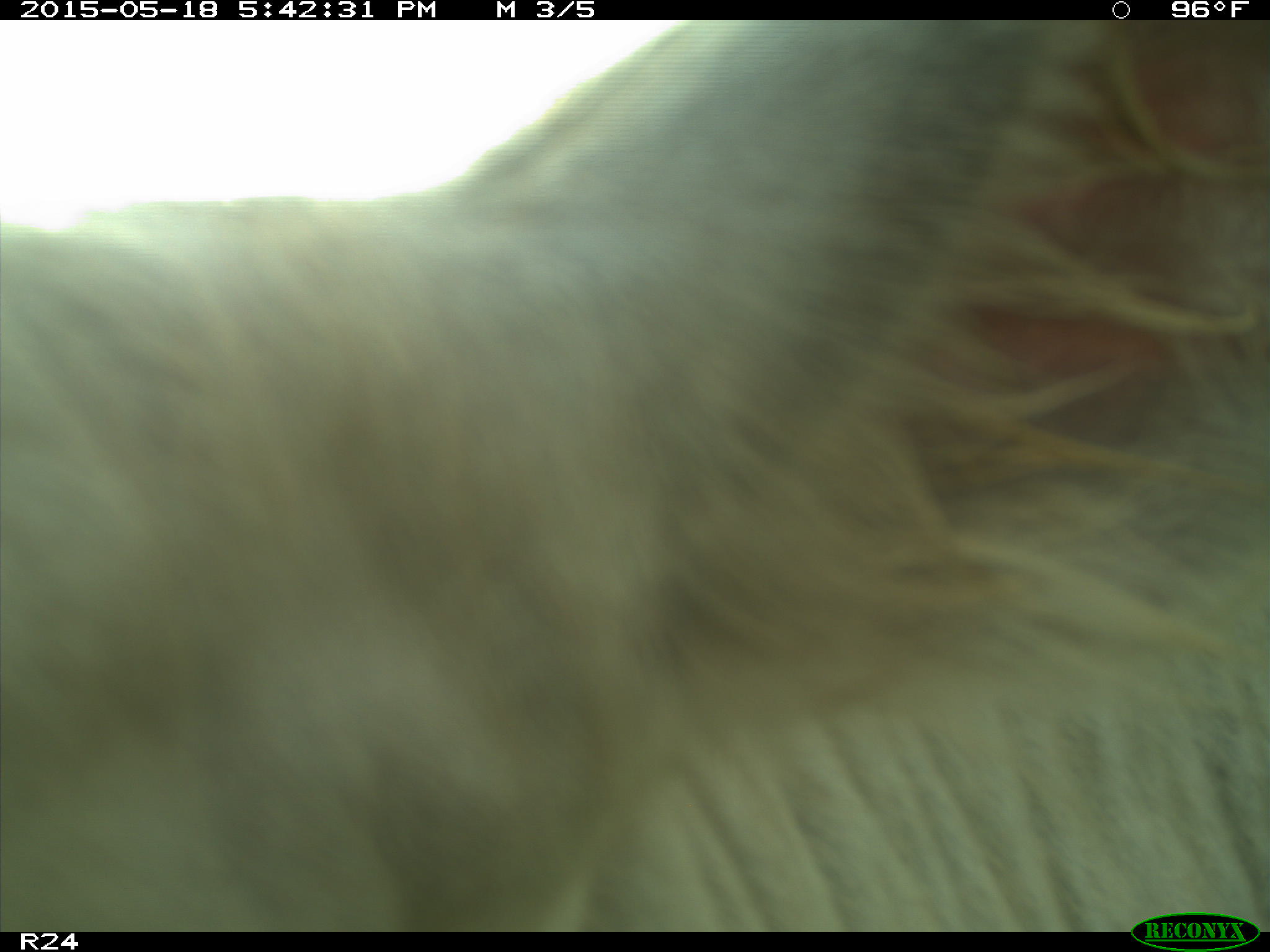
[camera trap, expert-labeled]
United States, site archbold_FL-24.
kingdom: Animalia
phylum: Chordata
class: Mammalia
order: Artiodactyla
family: Bovidae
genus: Bos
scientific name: Bos taurus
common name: domestic cow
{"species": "Bos taurus (domestic cow)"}